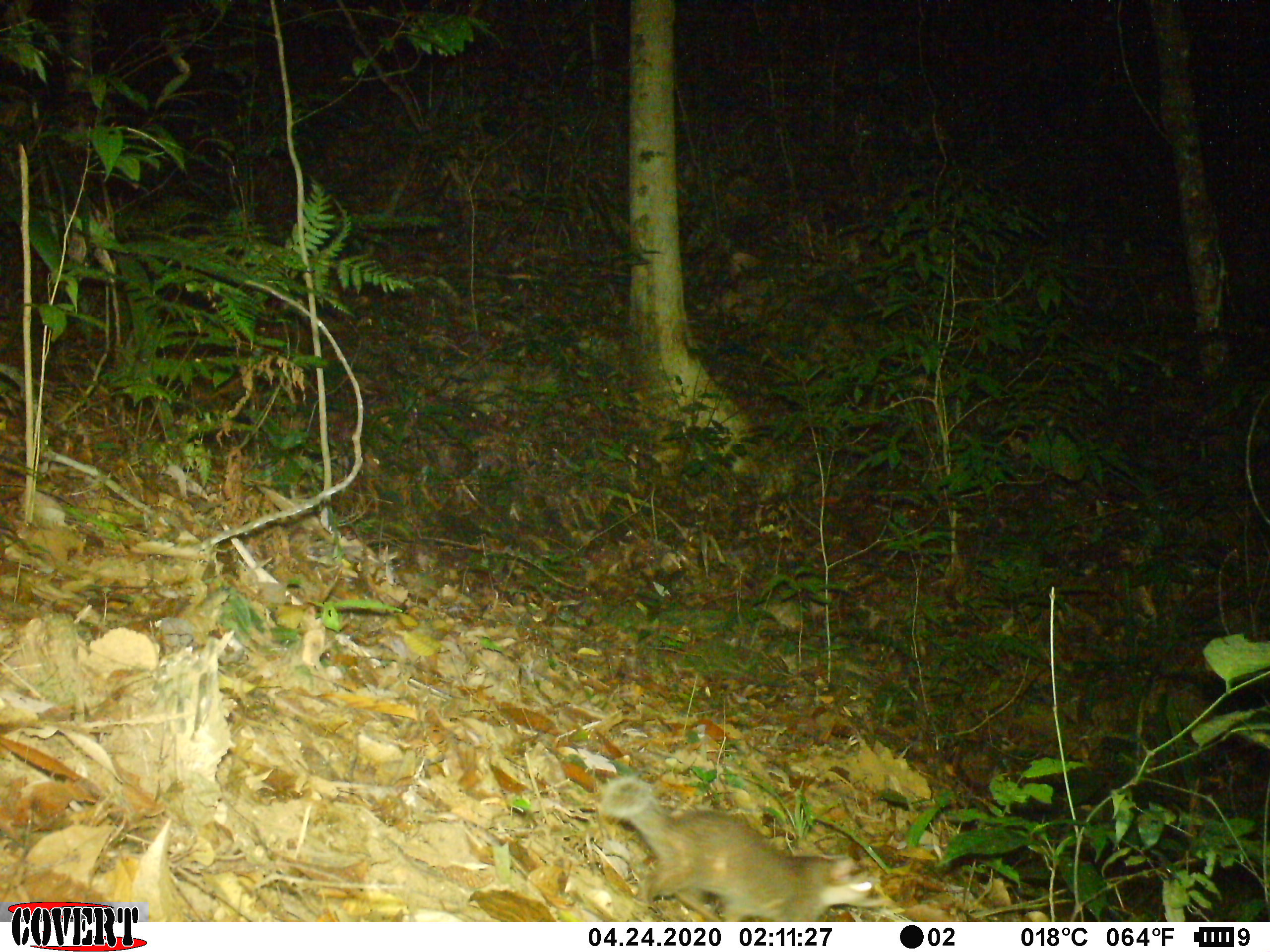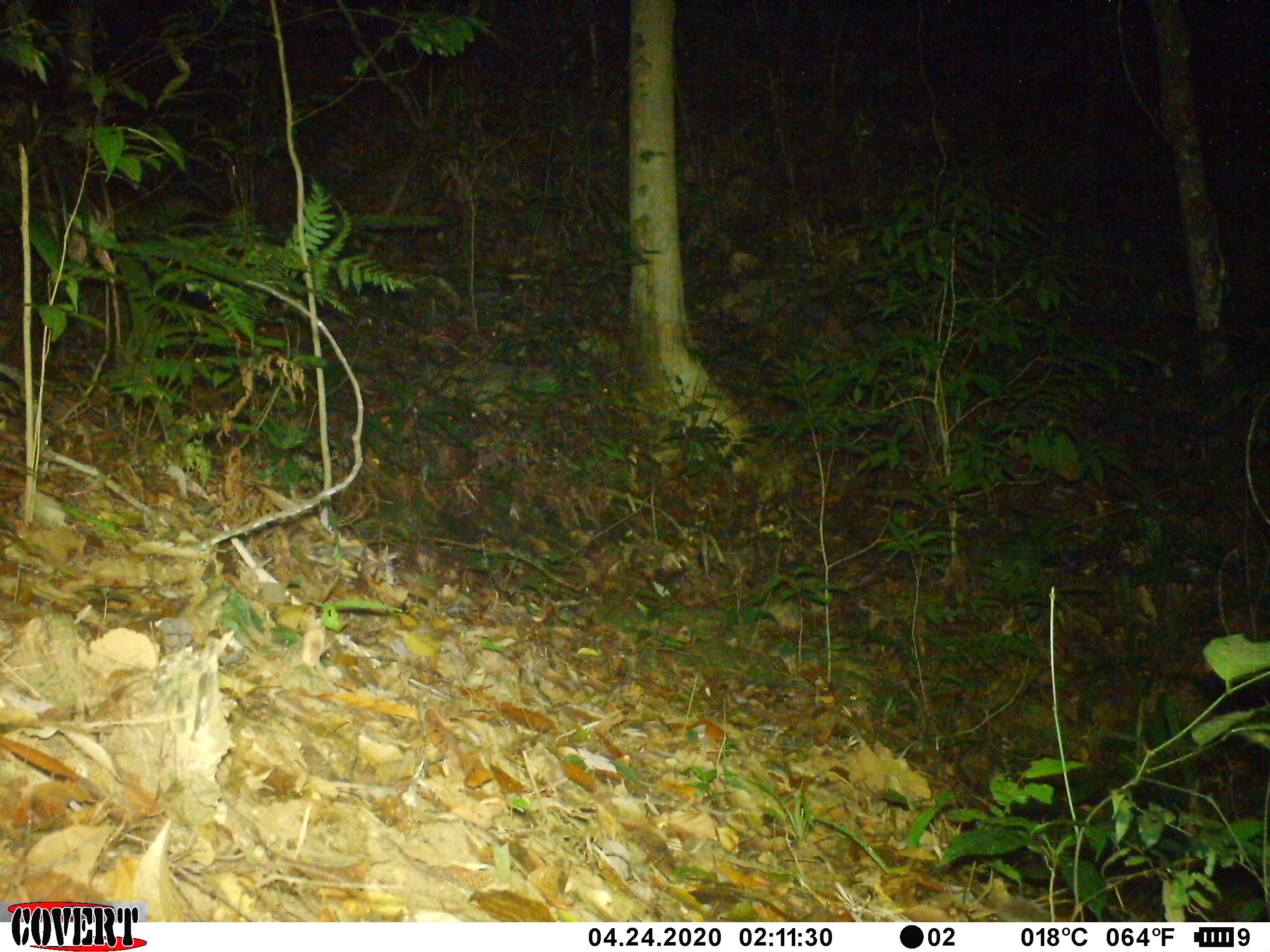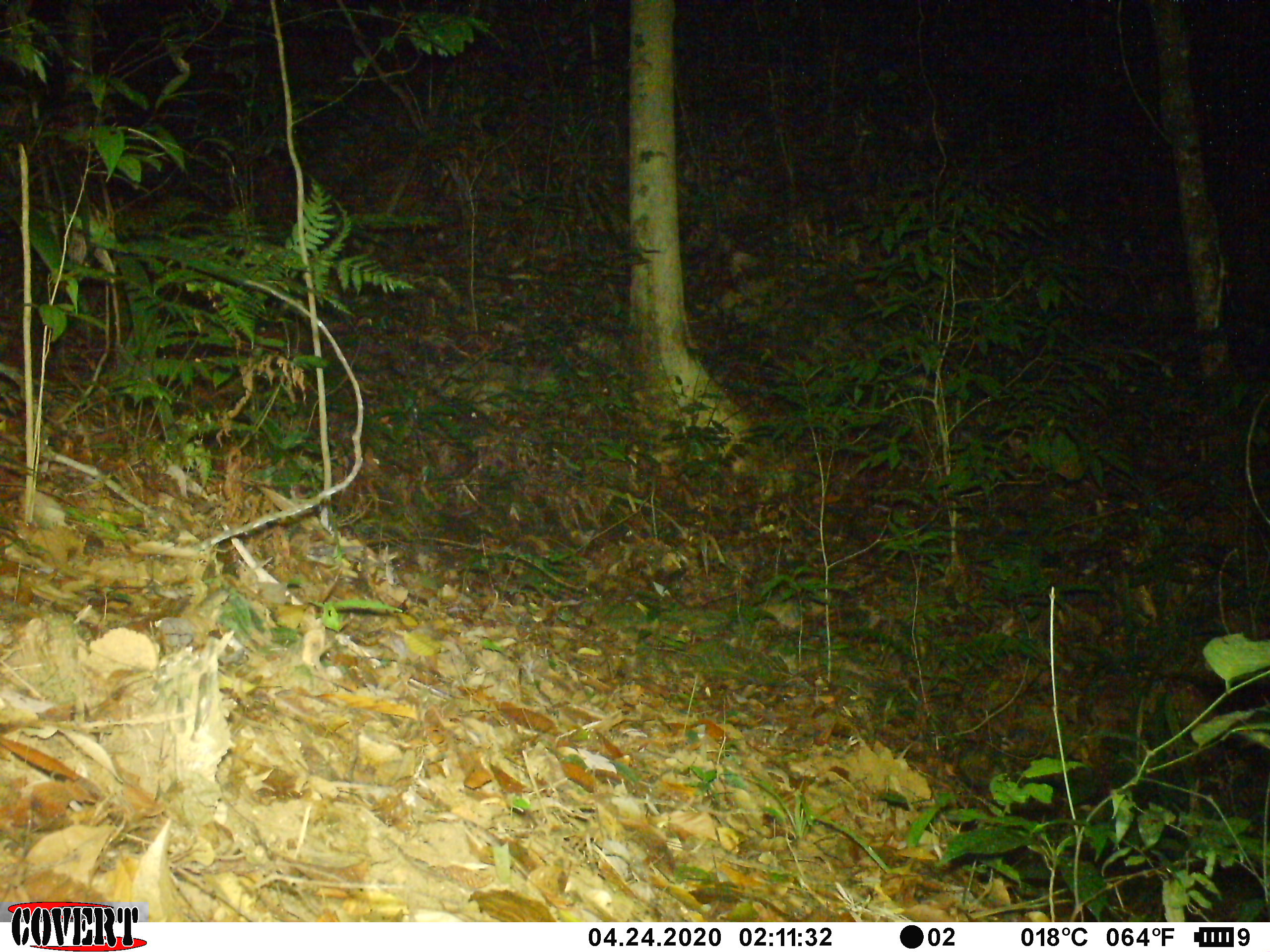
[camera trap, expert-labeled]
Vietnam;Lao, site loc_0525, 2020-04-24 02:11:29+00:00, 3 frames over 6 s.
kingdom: Animalia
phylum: Chordata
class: Mammalia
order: Carnivora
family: Mustelidae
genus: Melogale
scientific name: Melogale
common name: ferret badger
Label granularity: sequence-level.